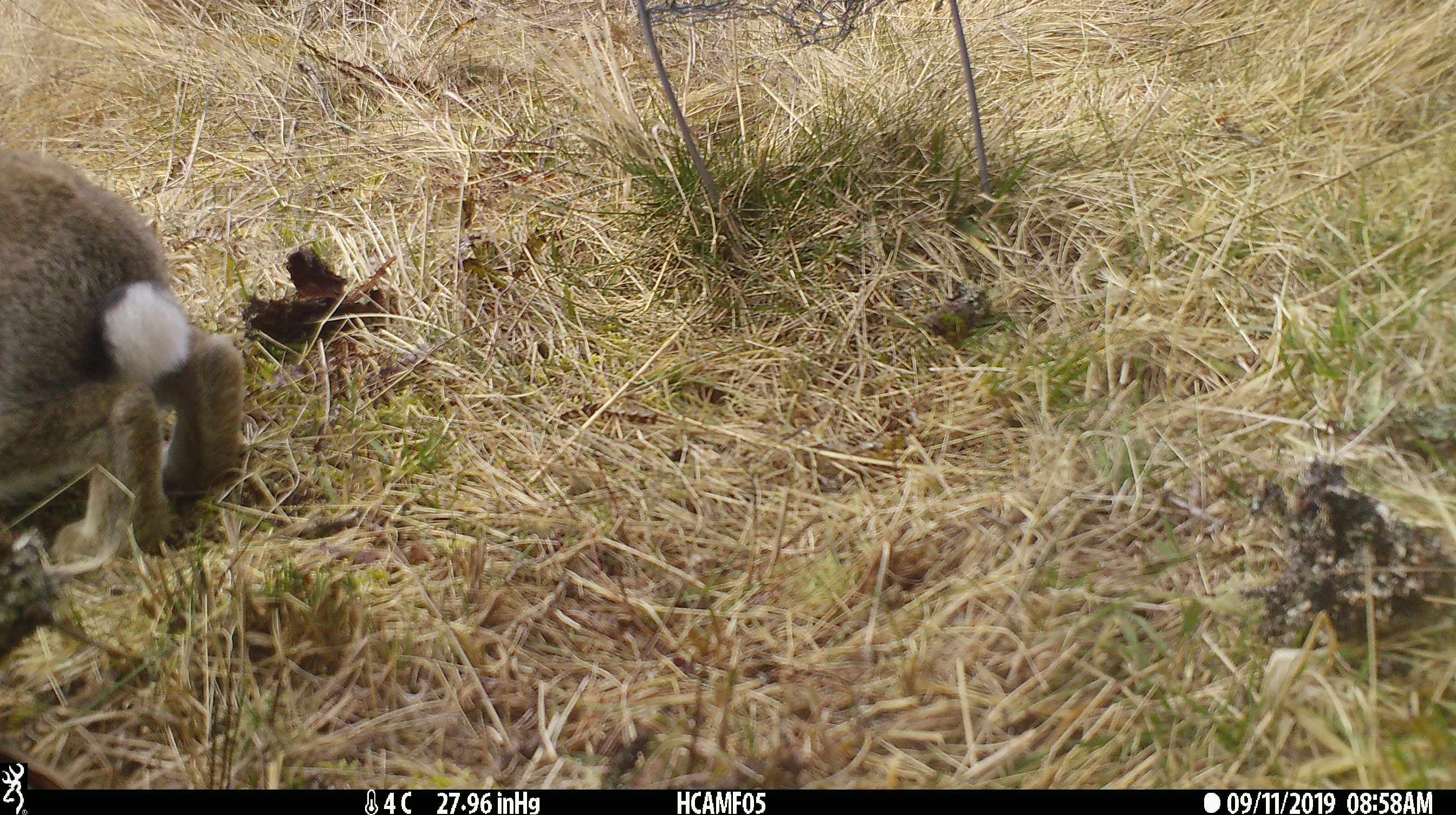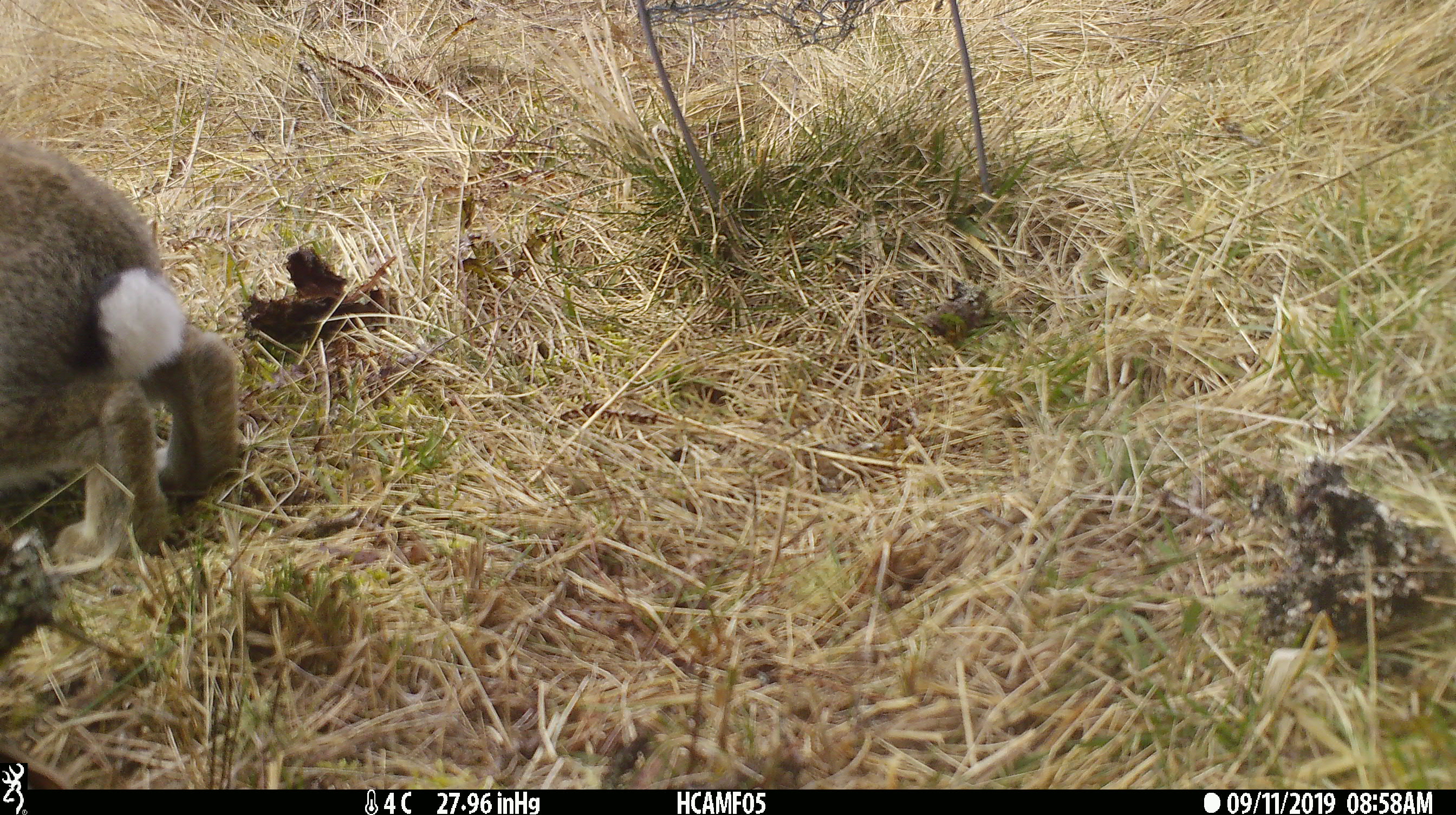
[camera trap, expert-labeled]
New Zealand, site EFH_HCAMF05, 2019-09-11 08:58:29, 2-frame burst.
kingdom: Animalia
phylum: Chordata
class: Mammalia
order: Lagomorpha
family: Leporidae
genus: Oryctolagus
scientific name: Oryctolagus cuniculus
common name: european rabbit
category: rabbit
Rabbit (european rabbit) (Oryctolagus cuniculus).